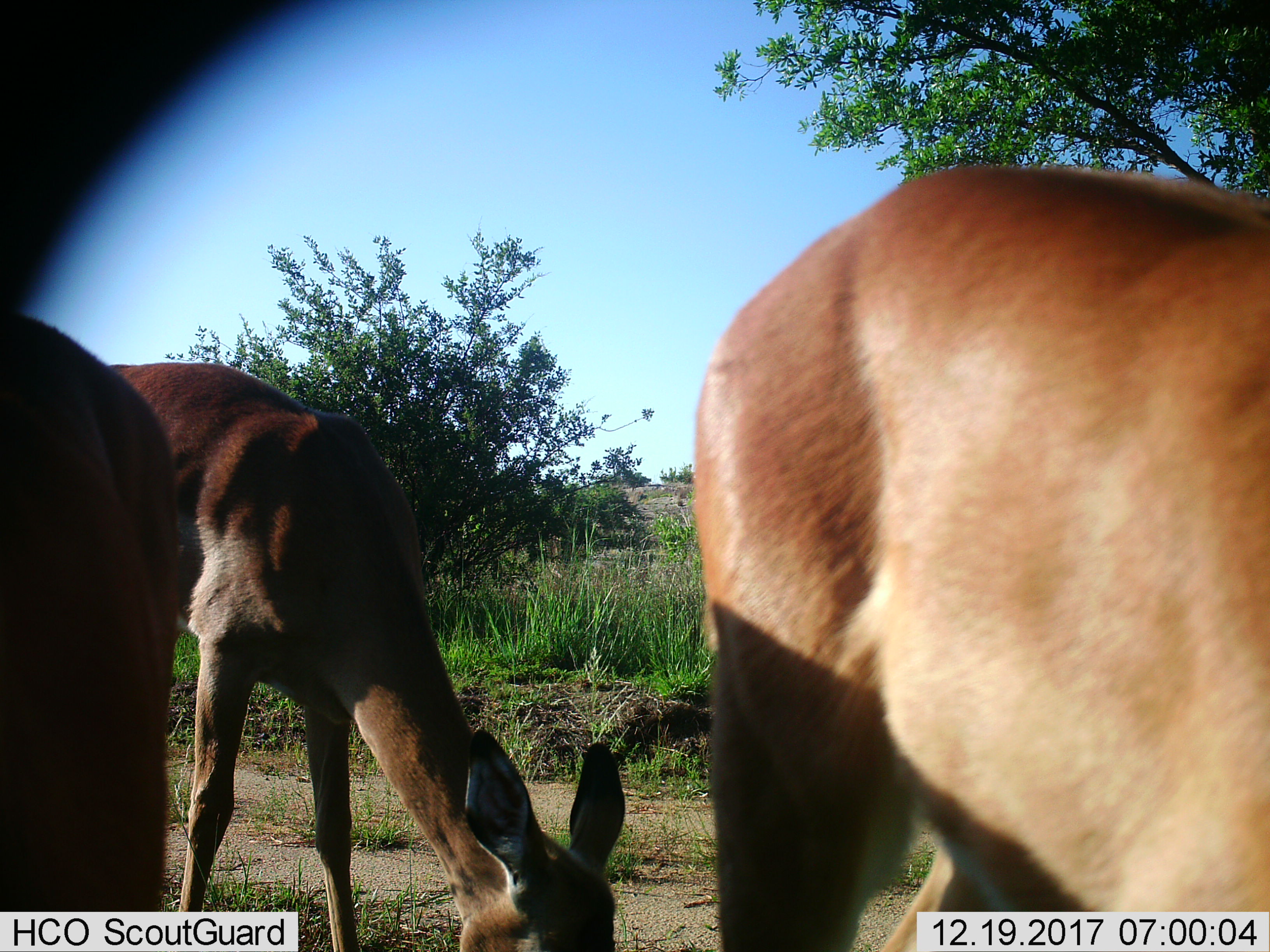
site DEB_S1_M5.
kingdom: Animalia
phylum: Chordata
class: Mammalia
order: Artiodactyla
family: Bovidae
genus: Aepyceros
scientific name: Aepyceros melampus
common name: impala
Impala (Aepyceros melampus), count 3. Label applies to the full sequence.